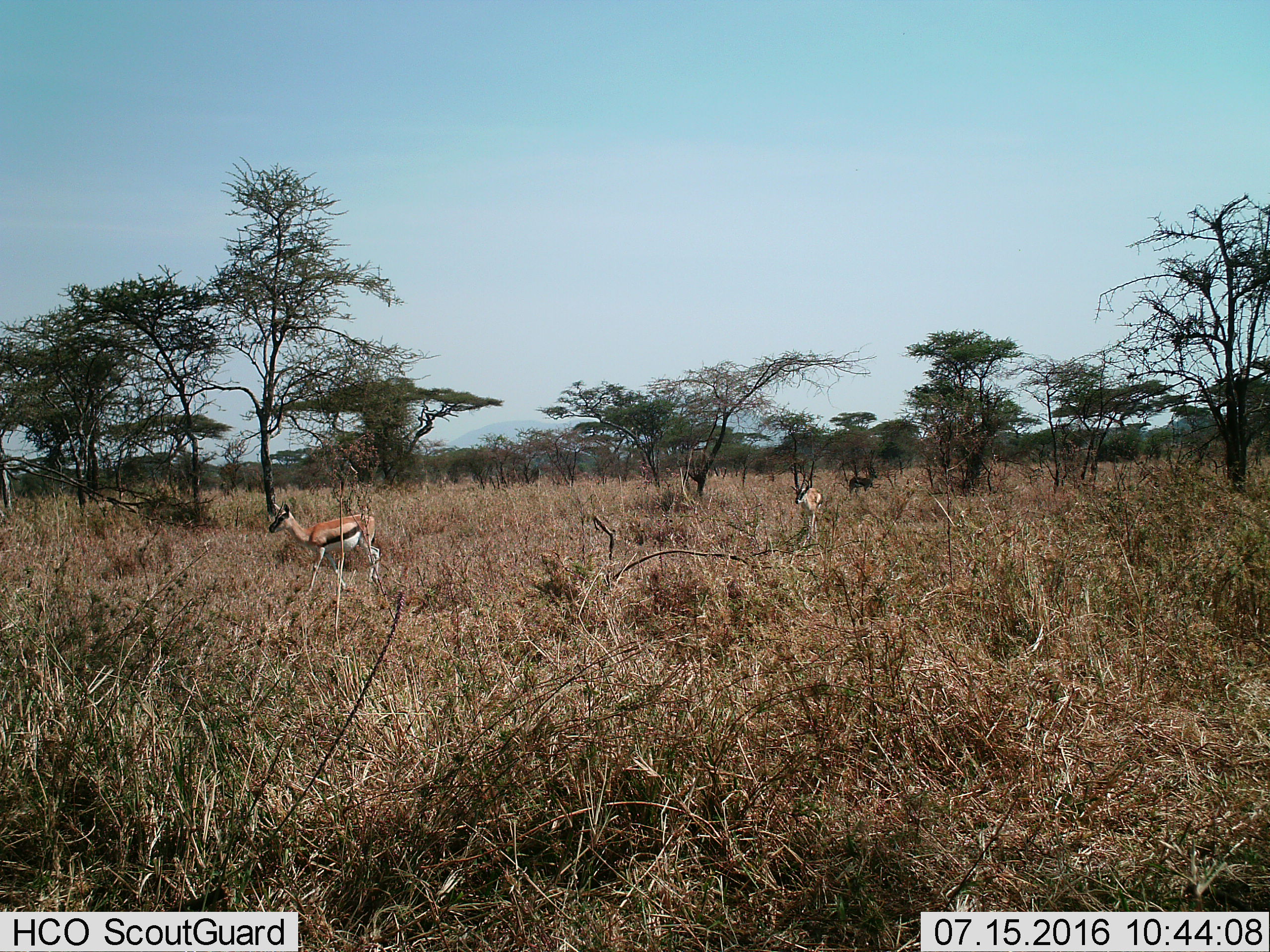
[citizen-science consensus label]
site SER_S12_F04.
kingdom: Animalia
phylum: Chordata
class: Mammalia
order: Artiodactyla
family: Bovidae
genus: Eudorcas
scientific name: Eudorcas thomsonii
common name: thomson's gazelle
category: gazellethomsons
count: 2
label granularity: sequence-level